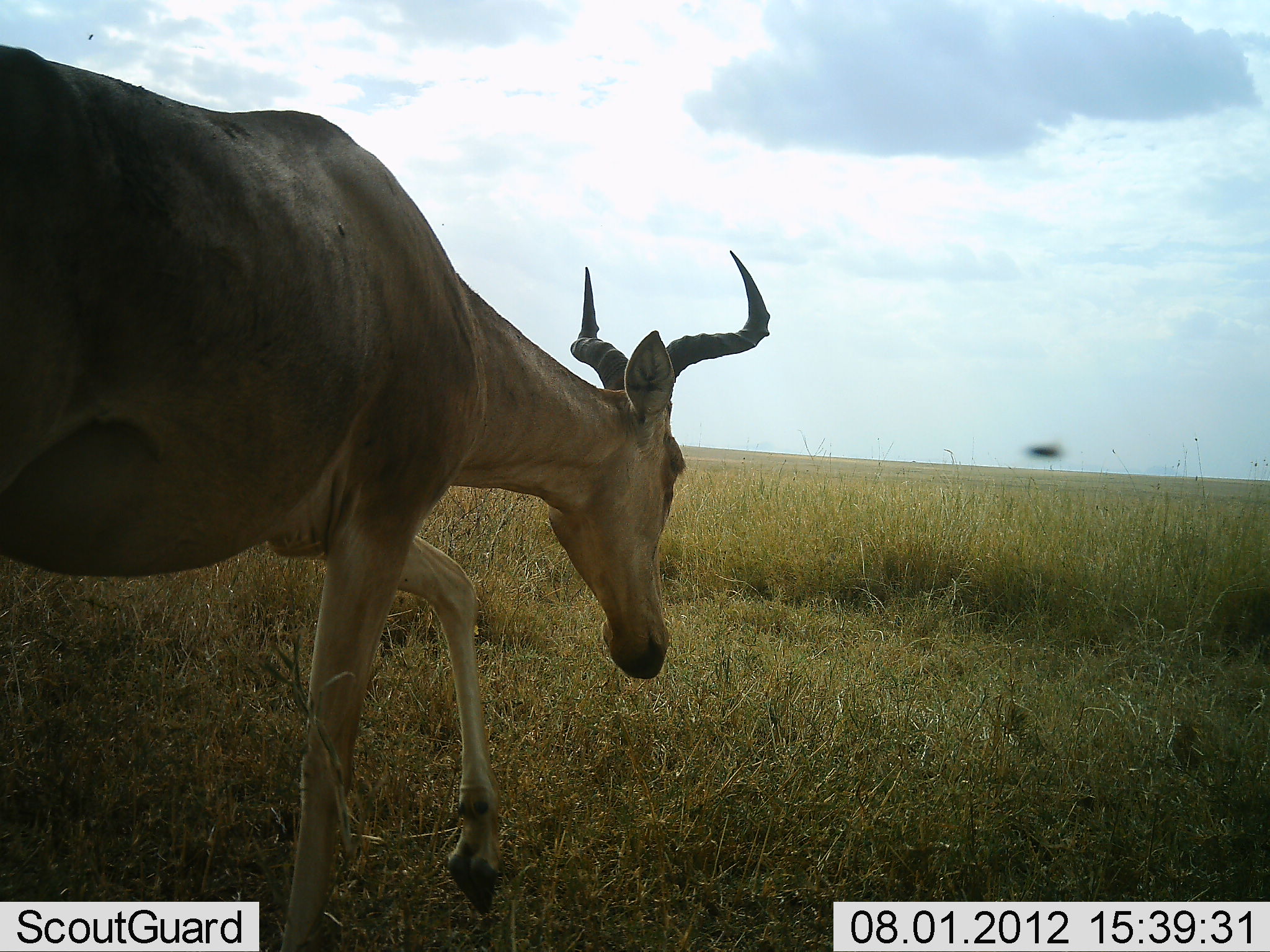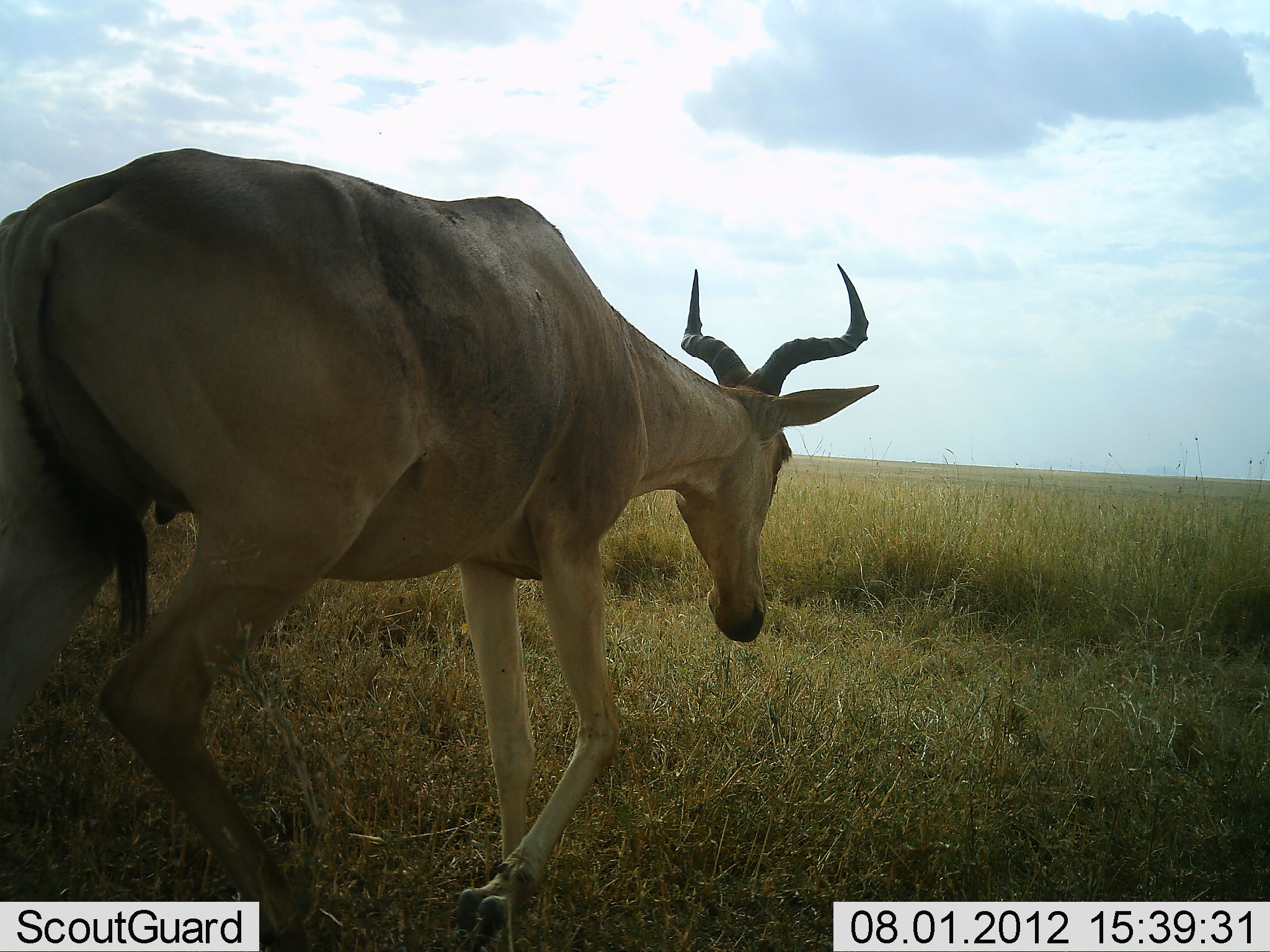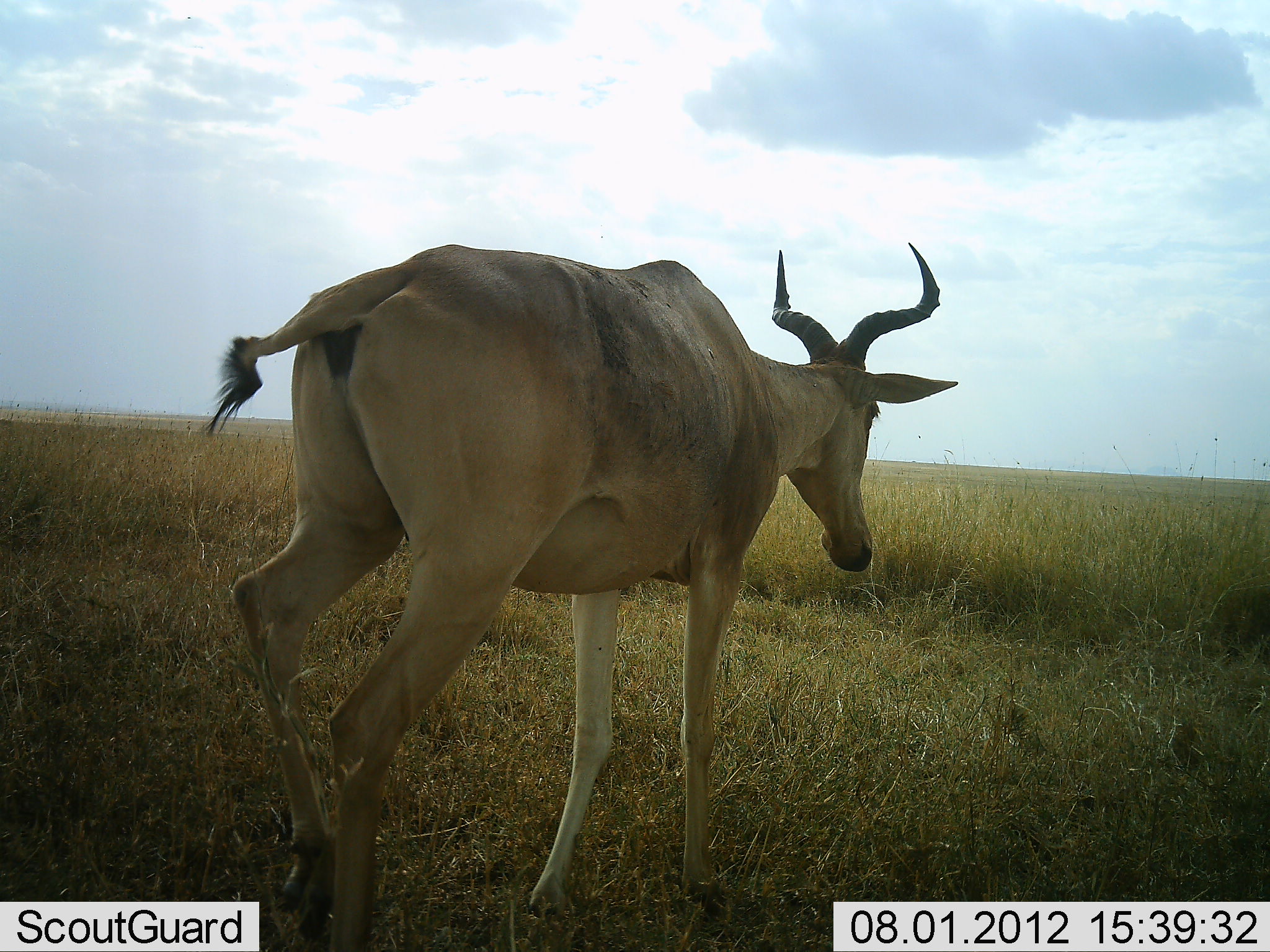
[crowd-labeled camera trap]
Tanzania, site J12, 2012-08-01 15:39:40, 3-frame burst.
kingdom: Animalia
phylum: Chordata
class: Mammalia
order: Artiodactyla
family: Bovidae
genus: Alcelaphus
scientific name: Alcelaphus buselaphus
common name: hartebeest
Hartebeest (Alcelaphus buselaphus), count 1. Behavior (volunteer vote fractions): standing 9%, resting 0%, moving 82%, interacting 0%. Young present (vote fraction): 0%. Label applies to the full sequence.